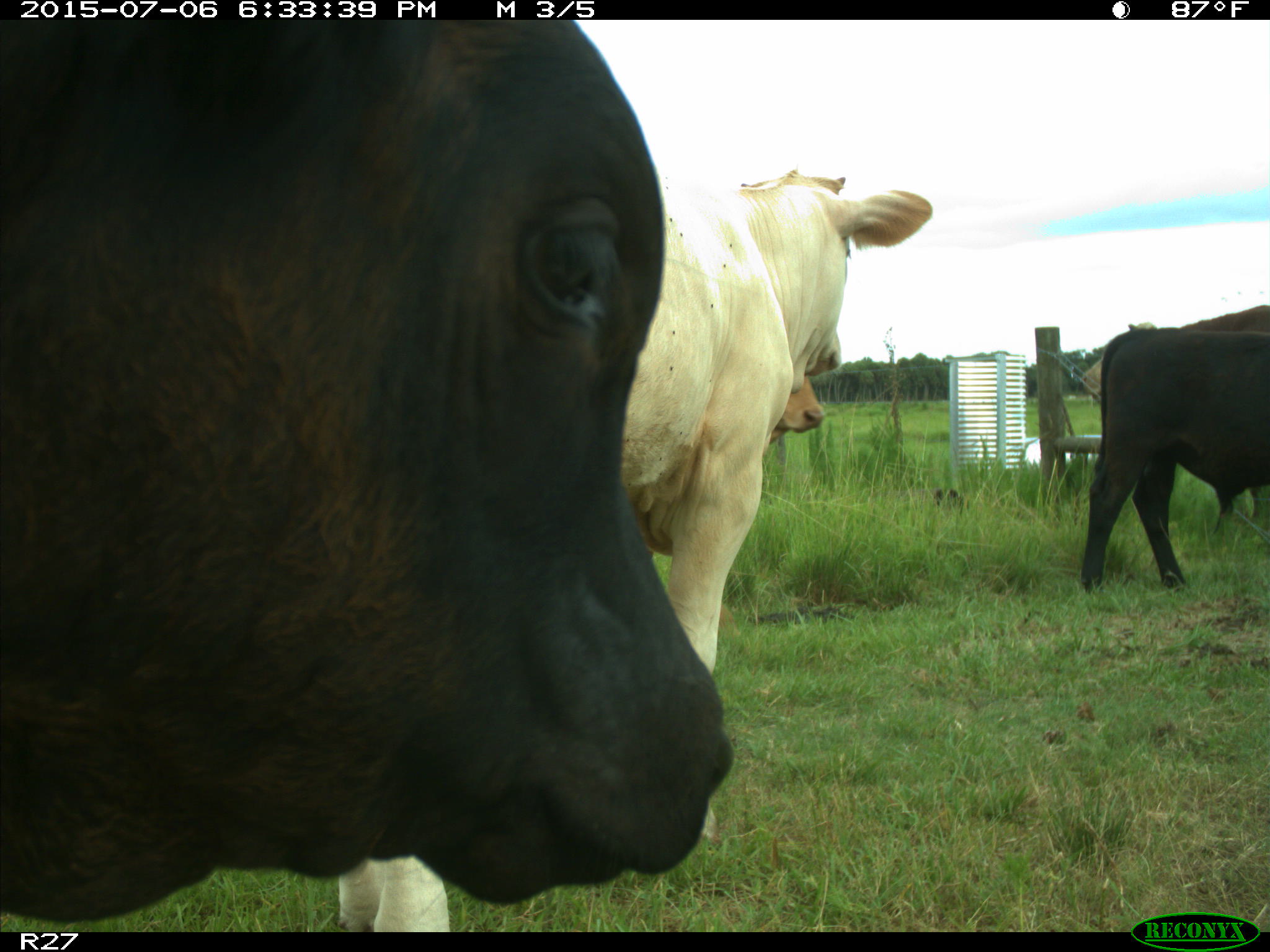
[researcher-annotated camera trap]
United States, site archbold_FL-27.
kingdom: Animalia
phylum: Chordata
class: Mammalia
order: Artiodactyla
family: Bovidae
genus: Bos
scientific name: Bos taurus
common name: domestic cow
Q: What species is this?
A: Bos taurus (domestic cow).